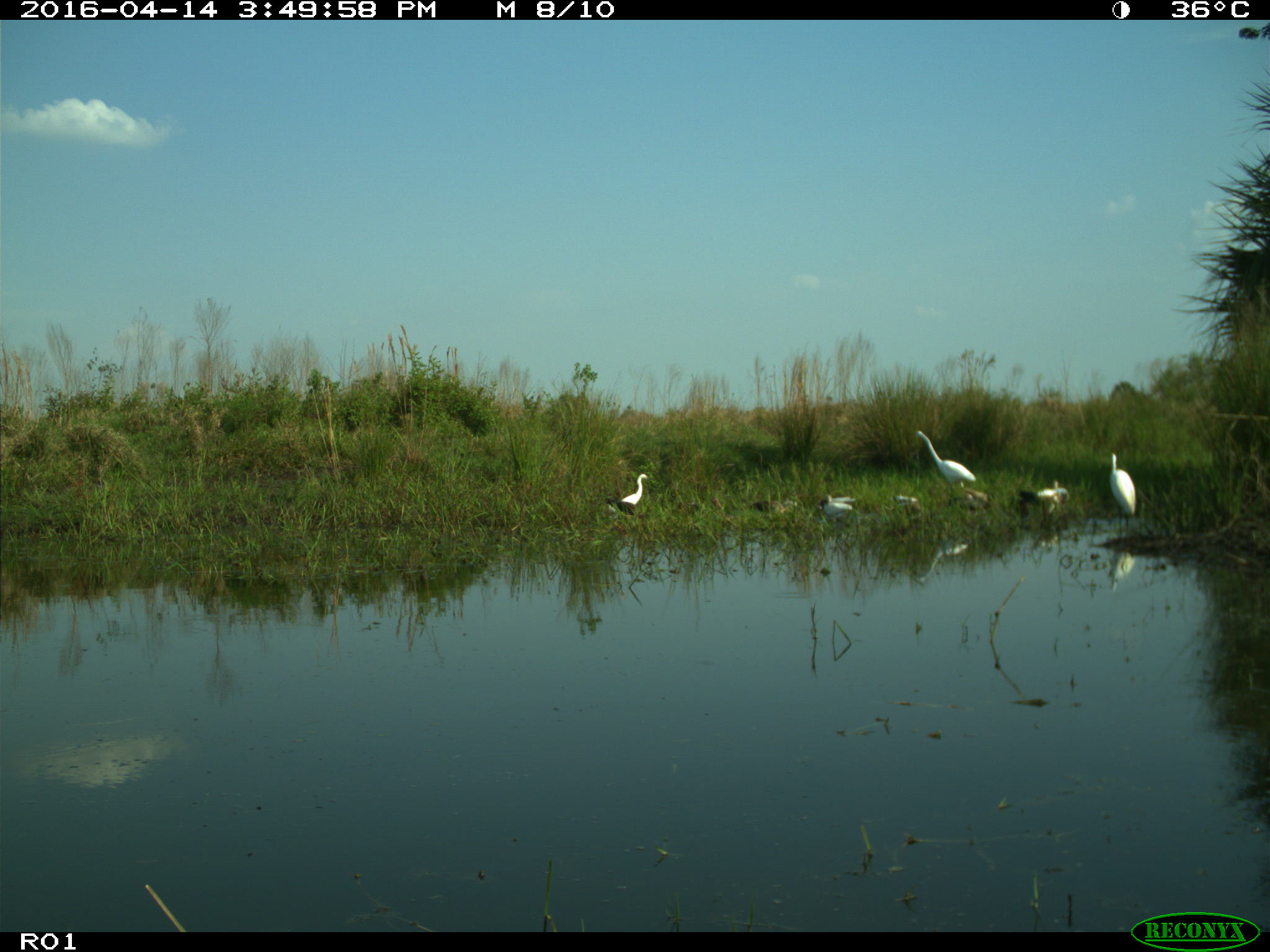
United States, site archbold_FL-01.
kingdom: Animalia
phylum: Chordata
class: Mammalia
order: Artiodactyla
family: Bovidae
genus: Bos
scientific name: Bos taurus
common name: domestic cow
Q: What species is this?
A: Bos taurus (domestic cow).